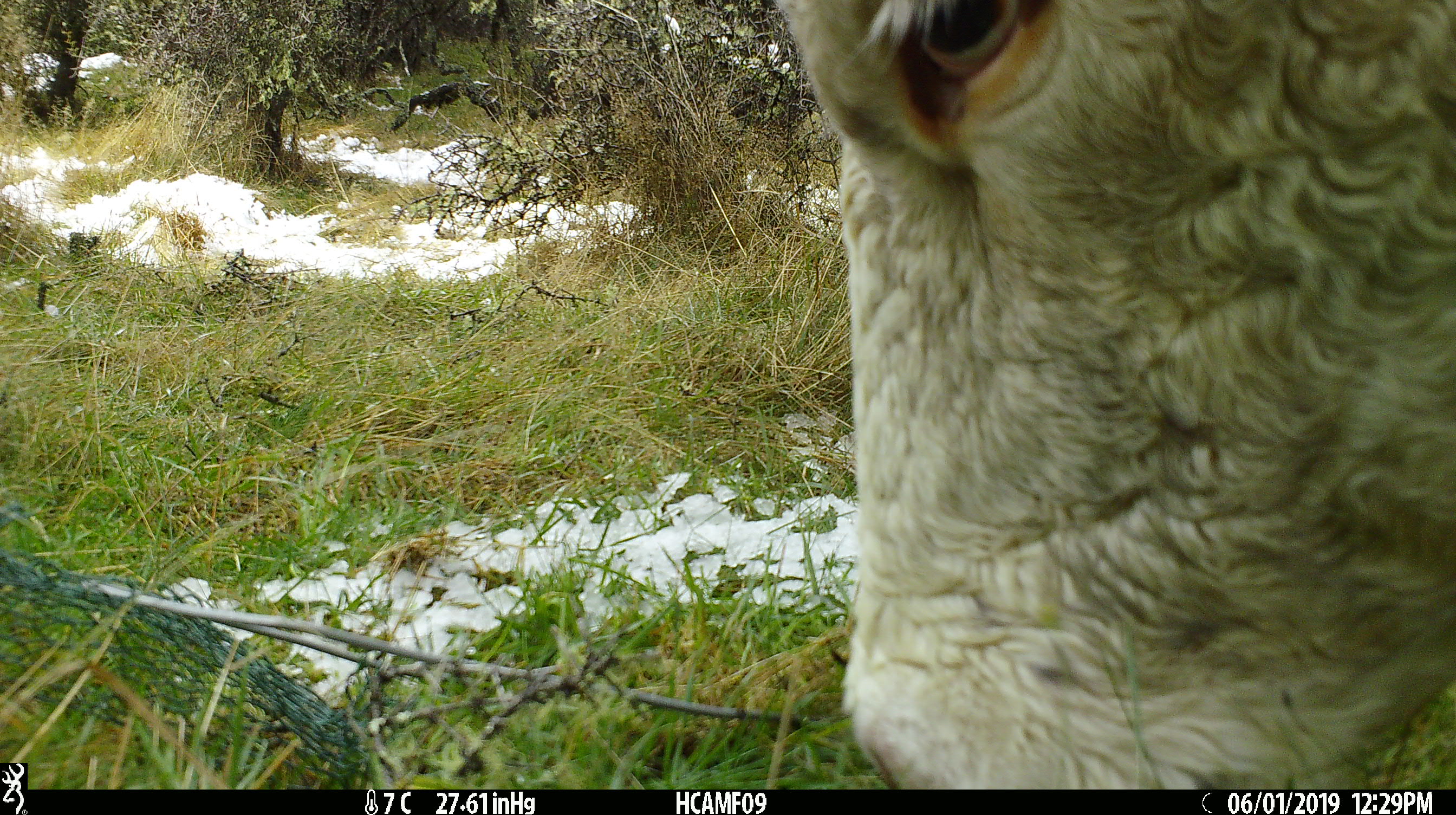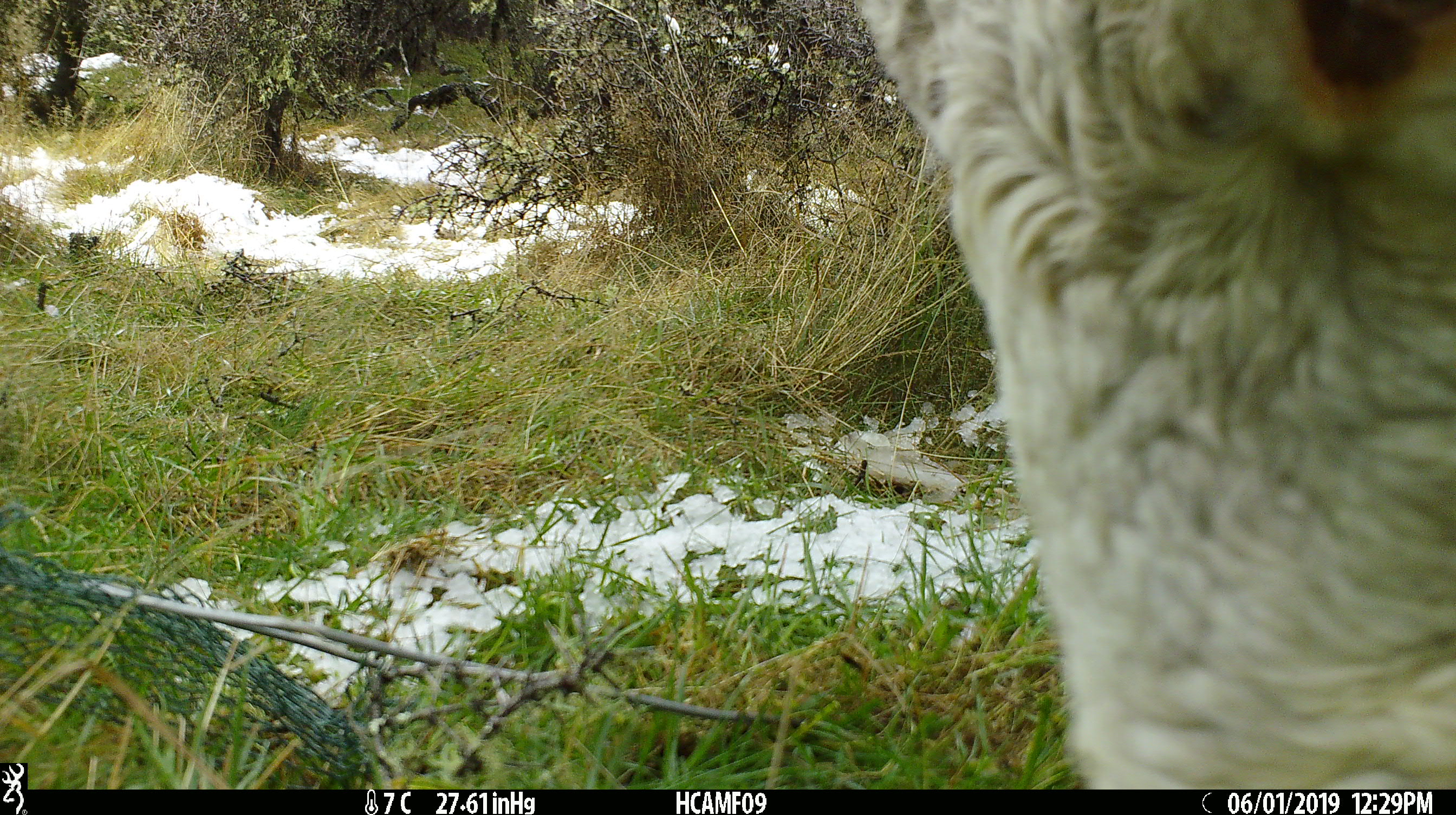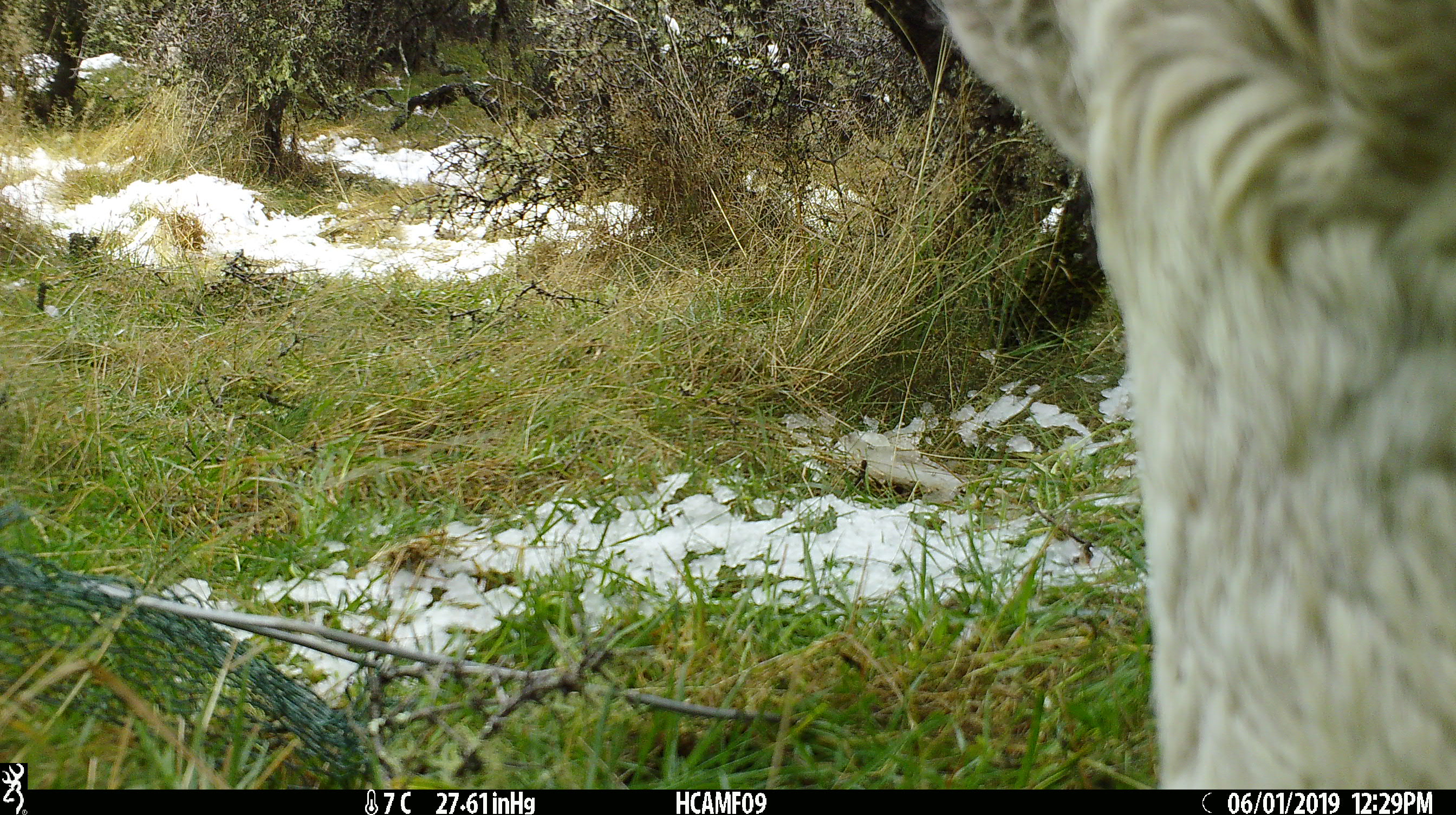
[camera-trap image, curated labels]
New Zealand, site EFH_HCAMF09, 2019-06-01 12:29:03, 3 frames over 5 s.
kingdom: Animalia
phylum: Chordata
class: Mammalia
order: Artiodactyla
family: Bovidae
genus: Bos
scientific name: Bos taurus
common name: domestic cow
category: cow